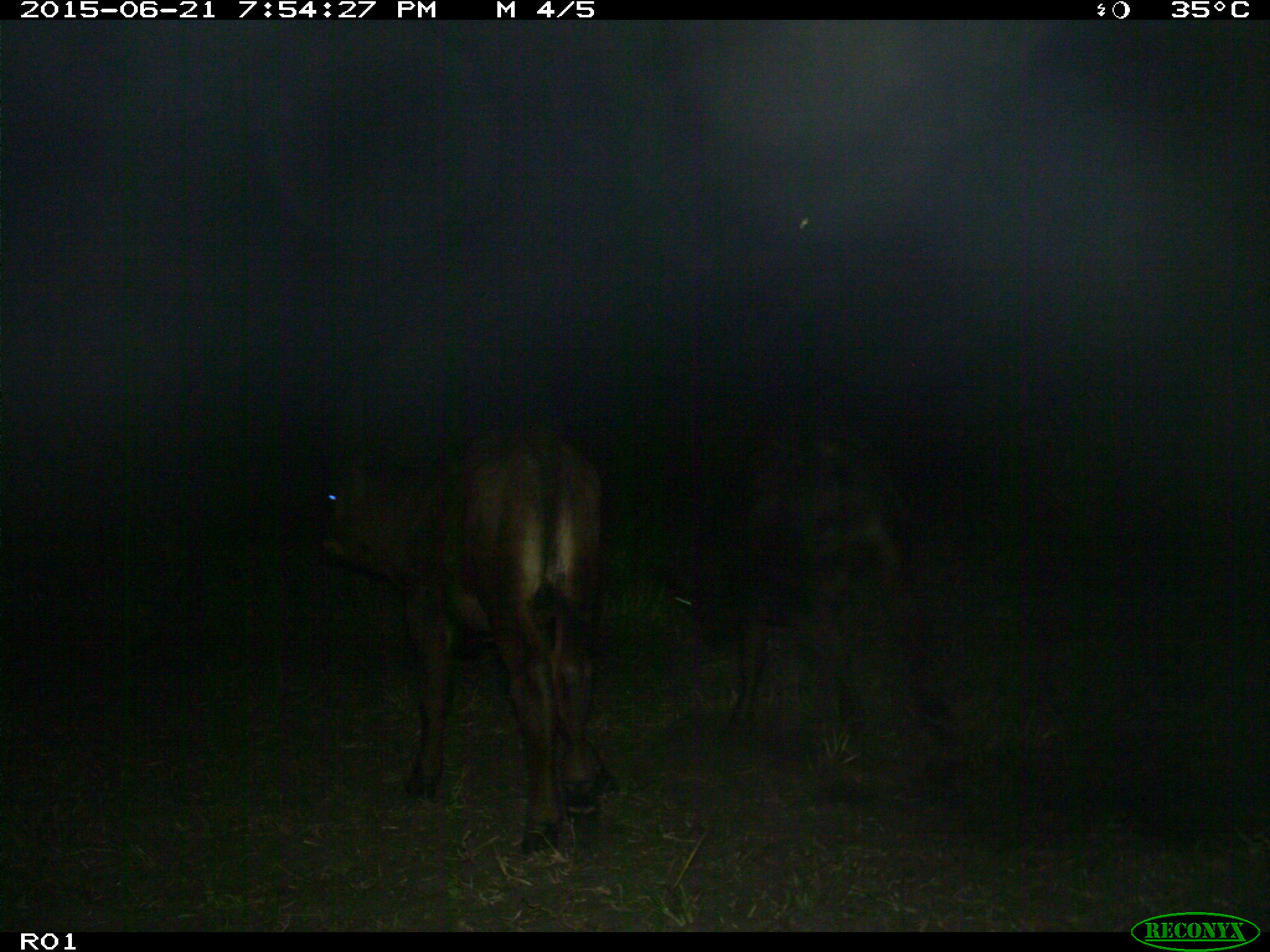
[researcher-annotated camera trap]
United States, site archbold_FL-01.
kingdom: Animalia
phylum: Chordata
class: Mammalia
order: Artiodactyla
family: Bovidae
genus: Bos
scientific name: Bos taurus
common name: domestic cow